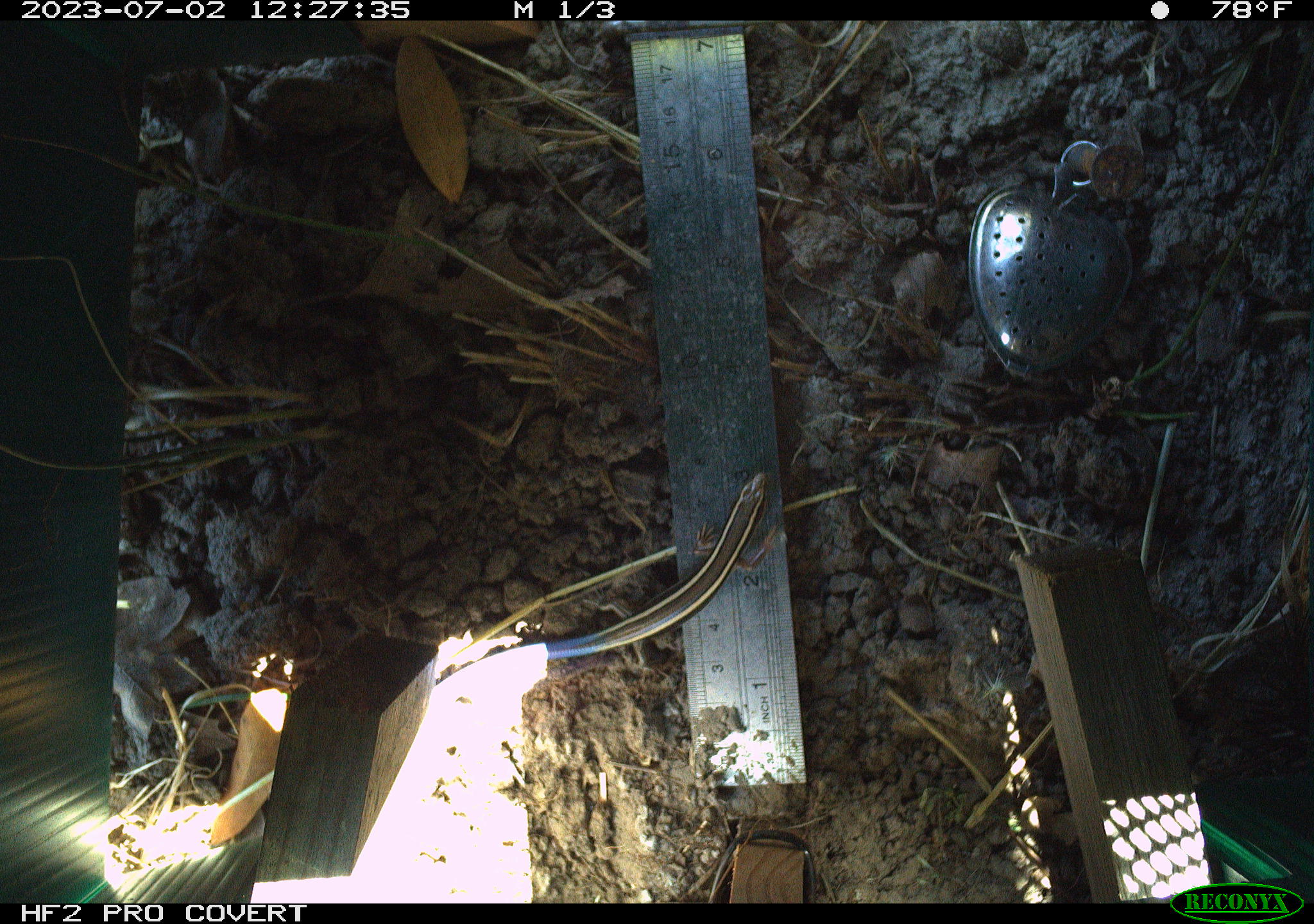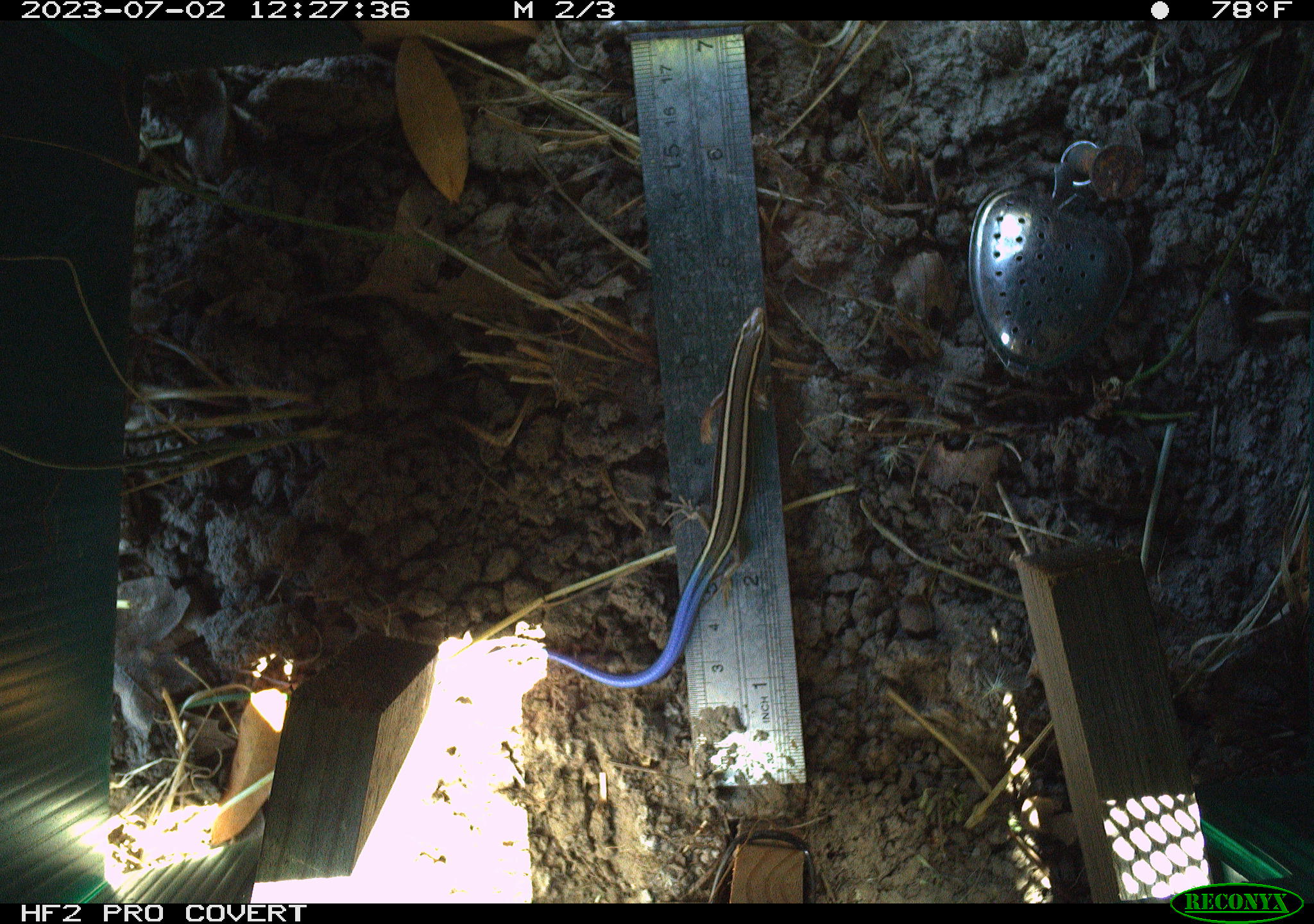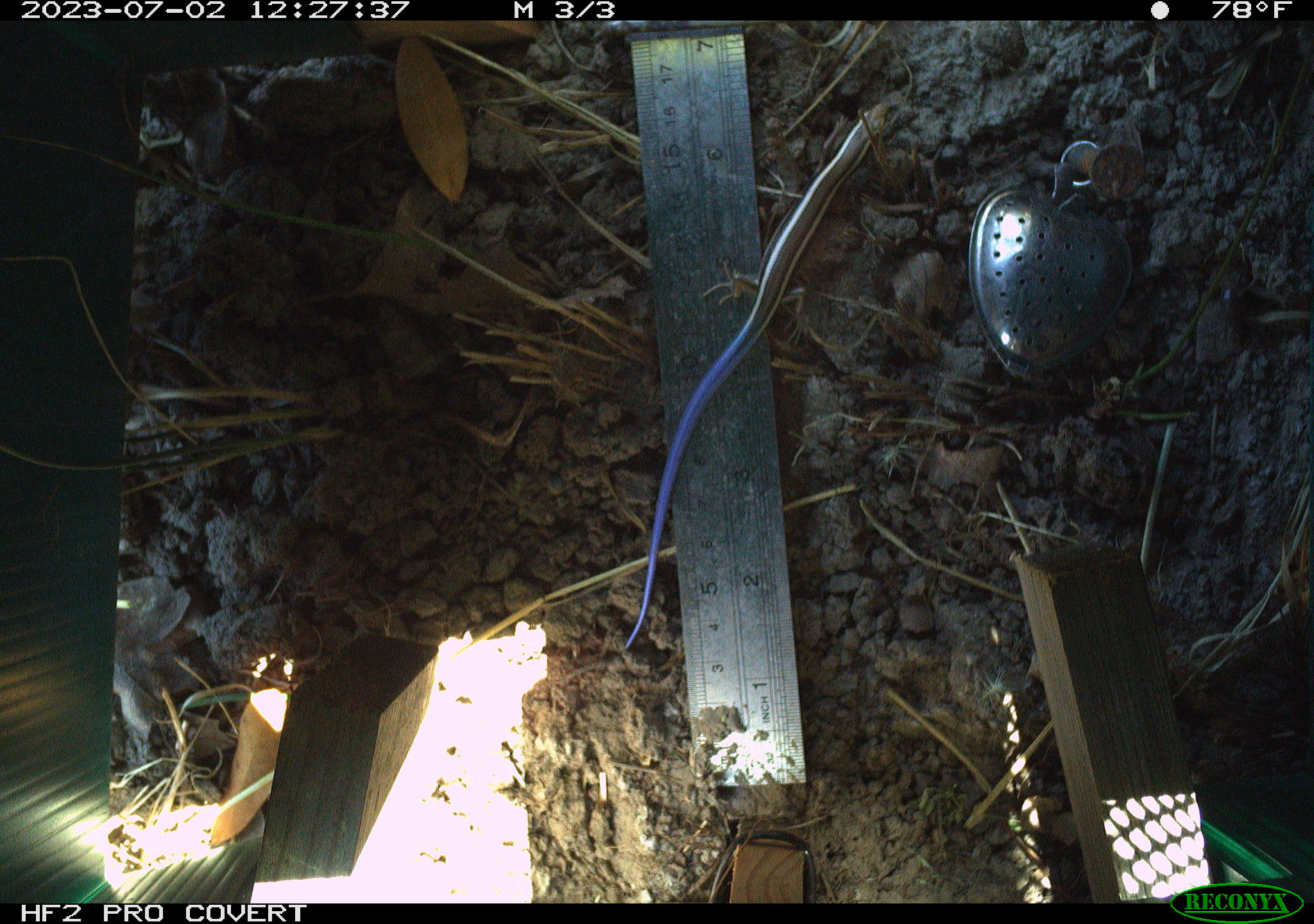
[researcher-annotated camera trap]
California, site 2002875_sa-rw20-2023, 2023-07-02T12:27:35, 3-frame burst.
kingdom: Animalia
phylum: Chordata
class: Reptilia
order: Squamata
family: Scincidae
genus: Plestiodon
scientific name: Plestiodon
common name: blue-tailed skinks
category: plestiodon species